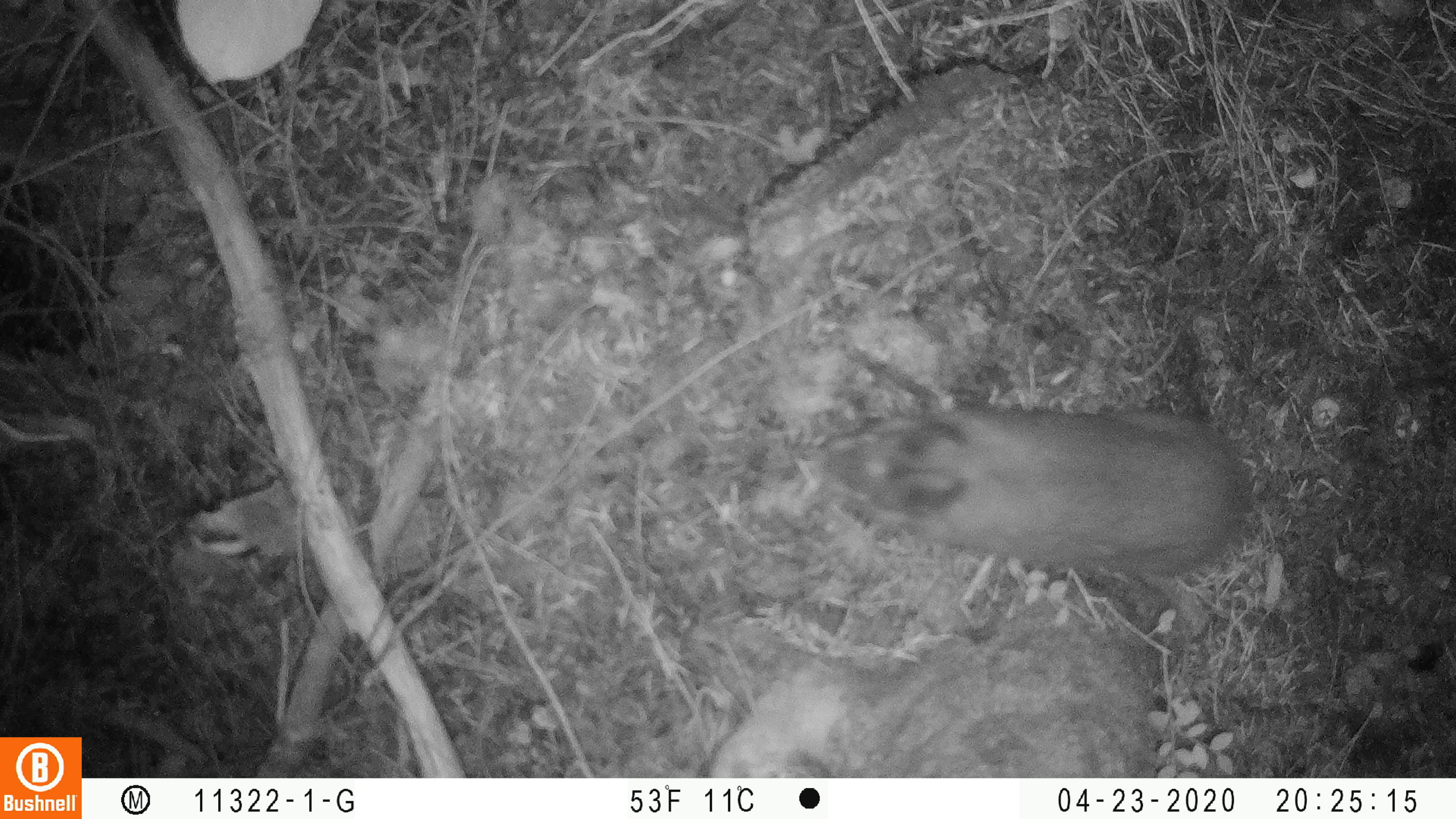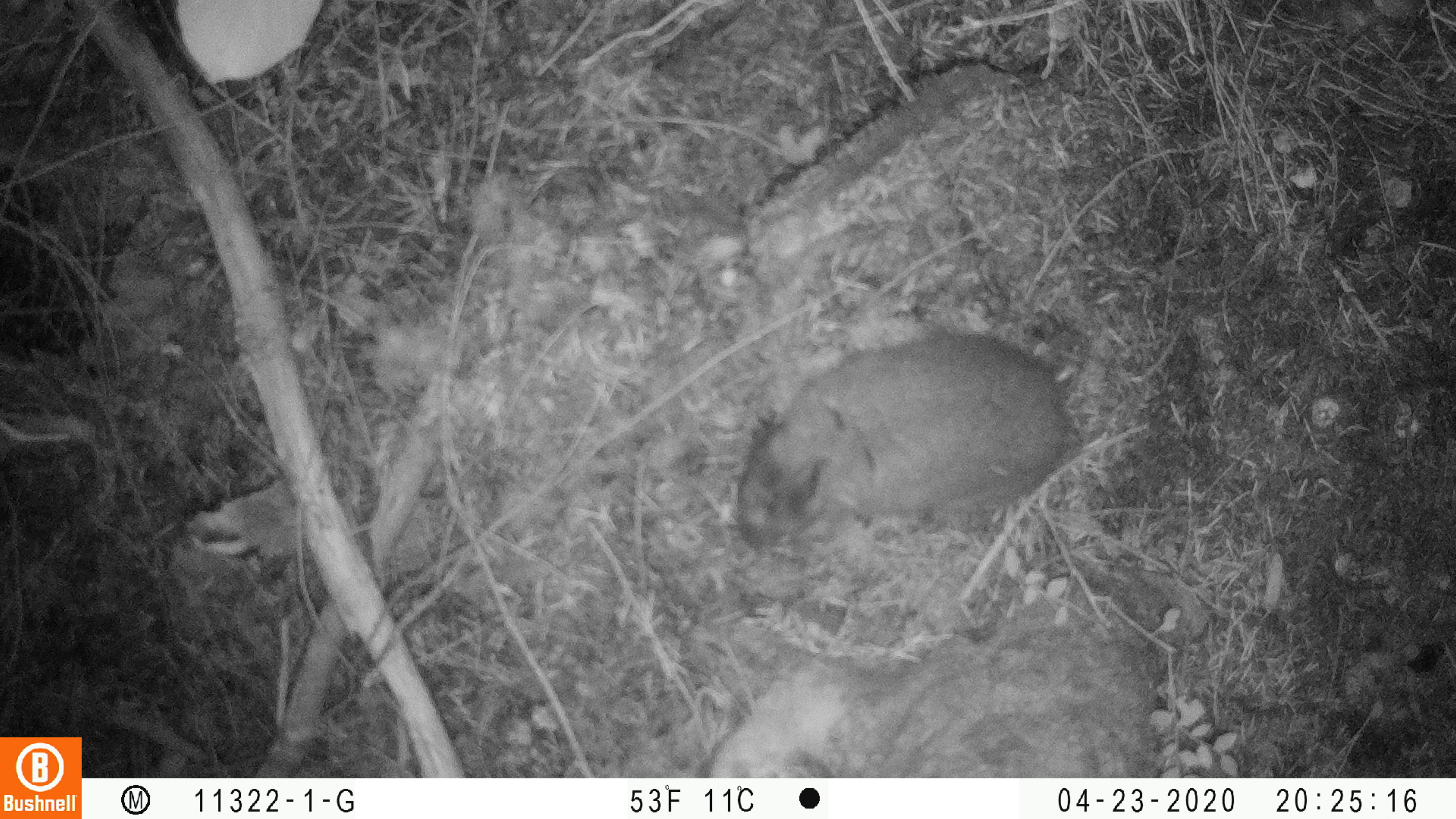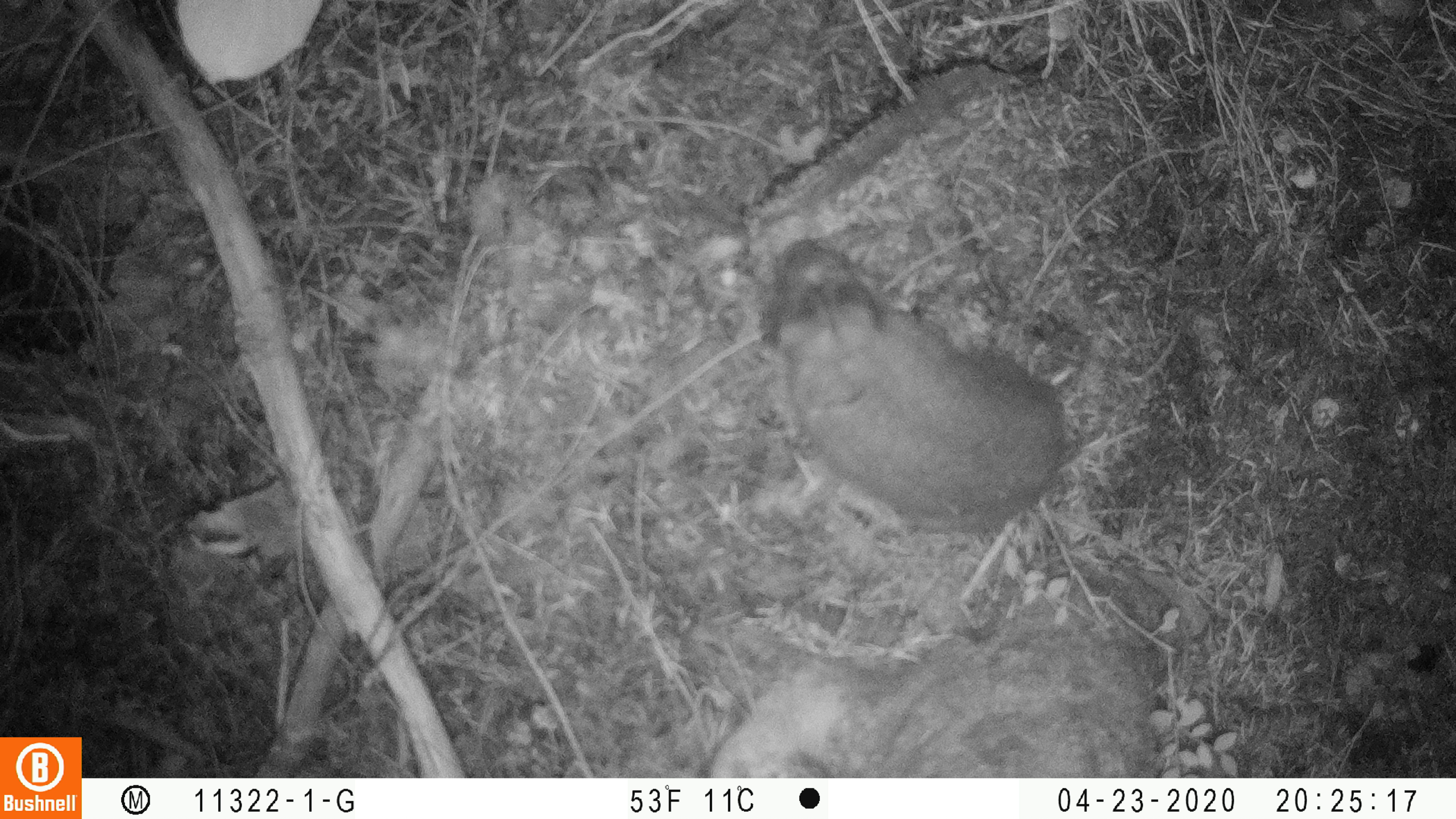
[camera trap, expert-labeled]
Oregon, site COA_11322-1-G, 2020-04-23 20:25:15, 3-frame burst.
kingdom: Animalia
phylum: Chordata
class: Mammalia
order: Lagomorpha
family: Leporidae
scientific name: Leporidae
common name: hares and rabbits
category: leporidae family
Leporidae family (hares and rabbits) (Leporidae).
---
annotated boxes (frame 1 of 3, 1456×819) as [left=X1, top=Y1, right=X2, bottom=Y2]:
leporidae family: [left=821, top=392, right=1244, bottom=575]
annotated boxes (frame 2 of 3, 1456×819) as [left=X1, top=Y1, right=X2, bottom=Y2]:
leporidae family: [left=727, top=322, right=1071, bottom=555]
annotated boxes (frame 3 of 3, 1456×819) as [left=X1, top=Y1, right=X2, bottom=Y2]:
leporidae family: [left=755, top=236, right=1070, bottom=534]